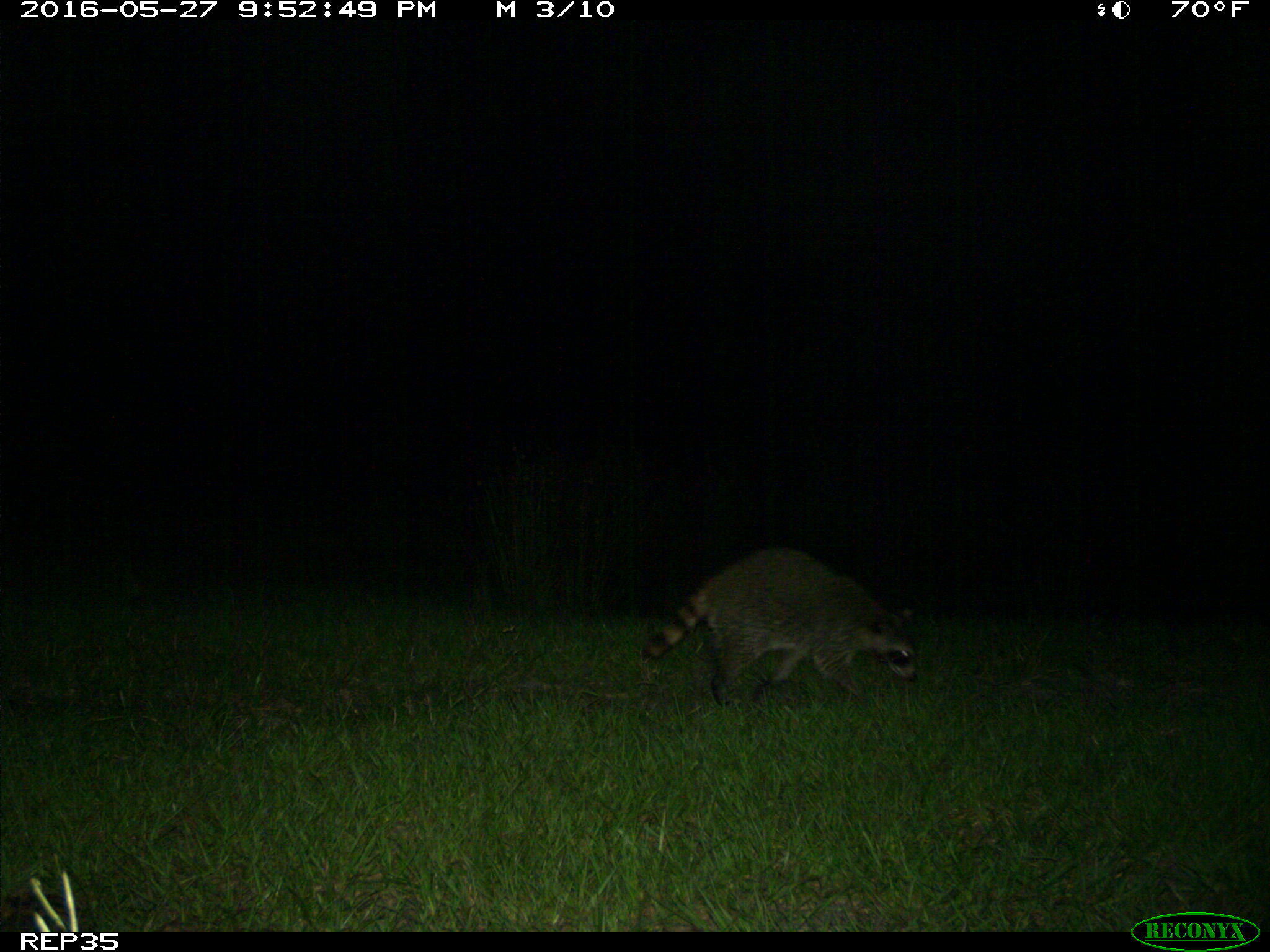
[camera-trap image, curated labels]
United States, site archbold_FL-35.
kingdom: Animalia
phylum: Chordata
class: Mammalia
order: Carnivora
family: Procyonidae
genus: Procyon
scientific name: Procyon lotor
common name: common raccoon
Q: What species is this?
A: Procyon lotor (common raccoon).